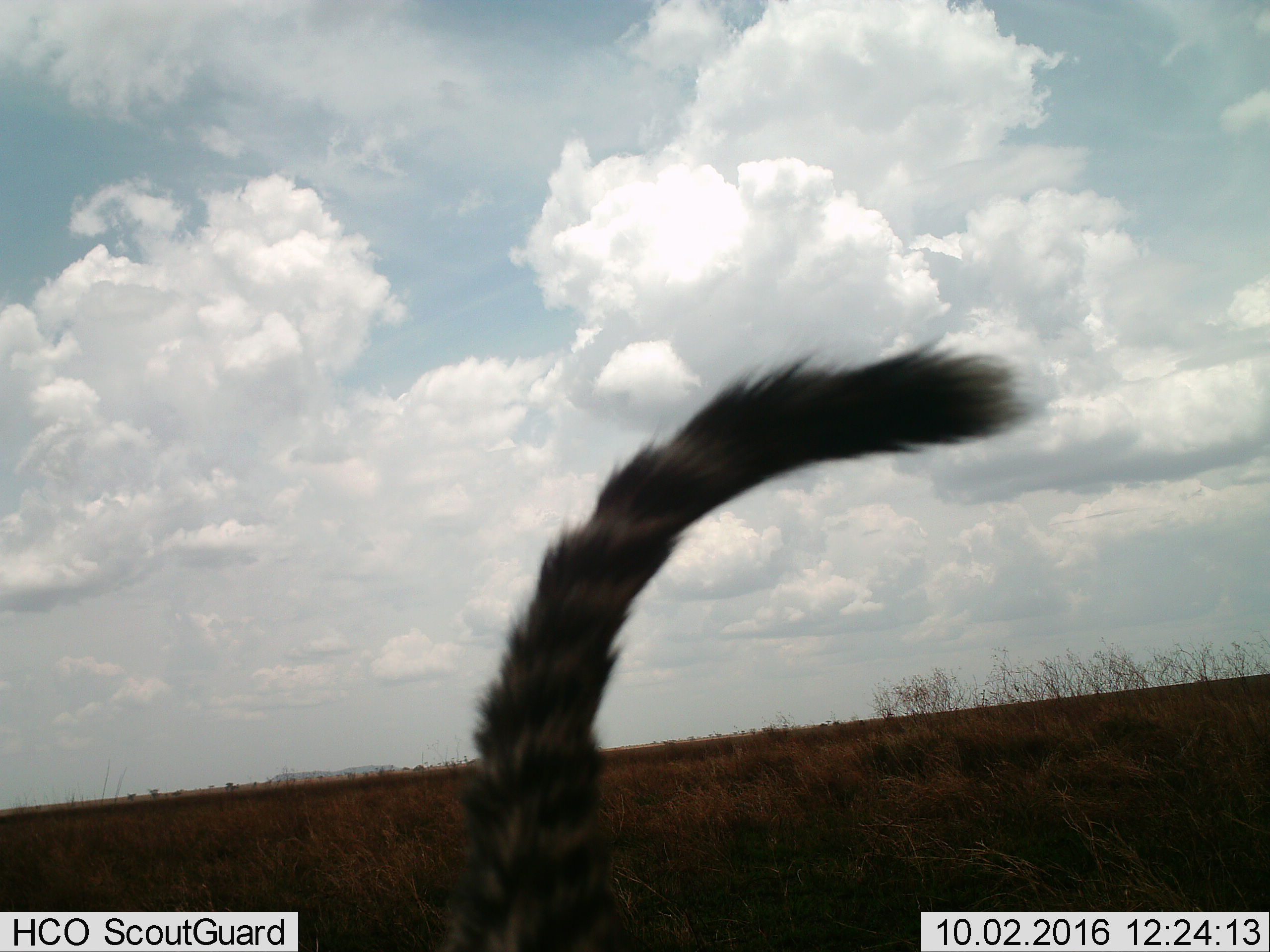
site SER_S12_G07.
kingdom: Animalia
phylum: Chordata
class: Mammalia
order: Carnivora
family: Felidae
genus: Acinonyx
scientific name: Acinonyx jubatus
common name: cheetah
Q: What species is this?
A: Cheetah (Acinonyx jubatus).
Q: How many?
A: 1.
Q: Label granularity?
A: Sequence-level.